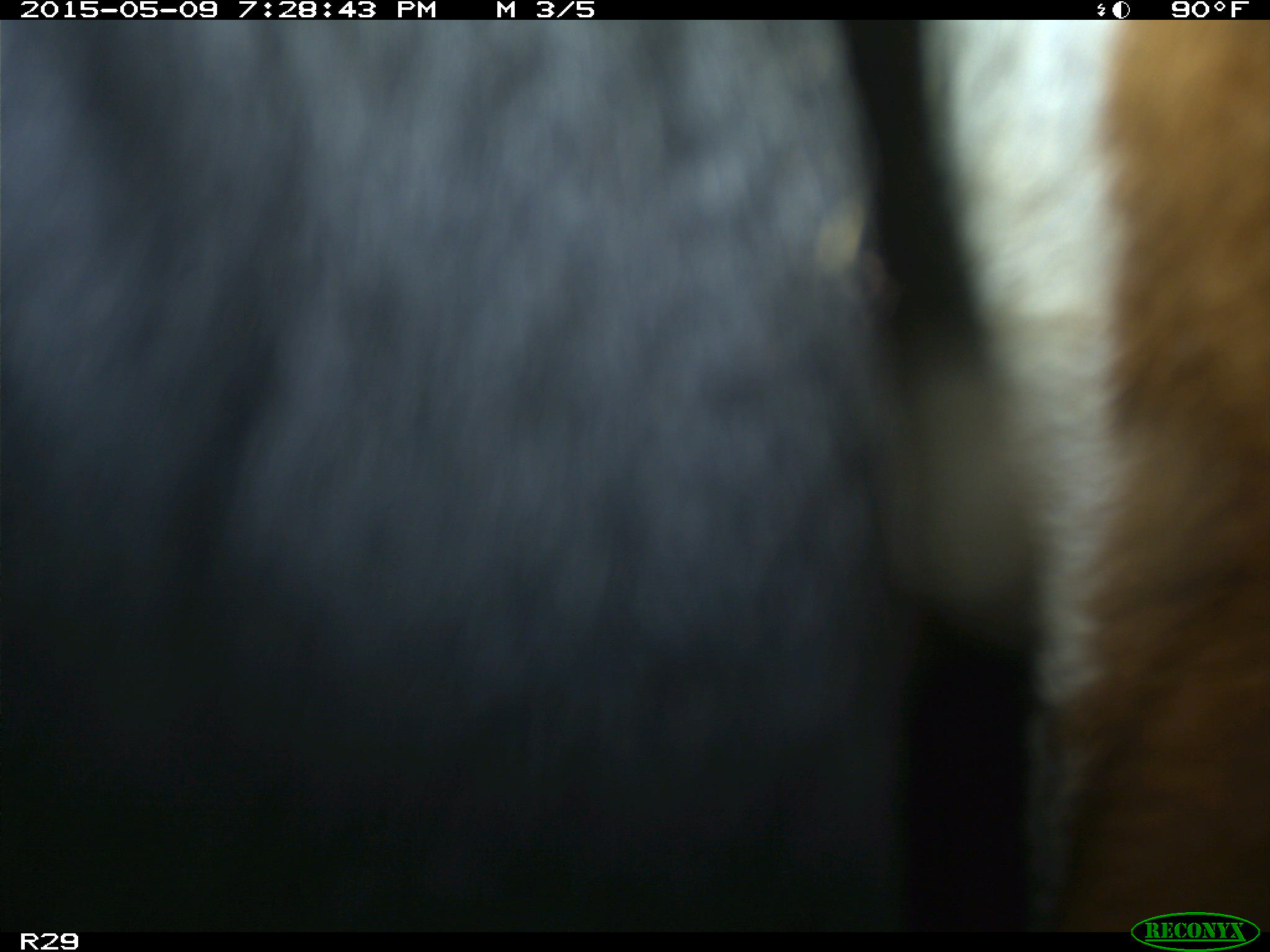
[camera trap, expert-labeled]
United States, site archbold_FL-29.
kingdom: Animalia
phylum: Chordata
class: Mammalia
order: Artiodactyla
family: Bovidae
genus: Bos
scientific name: Bos taurus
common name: domestic cow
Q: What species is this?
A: Bos taurus (domestic cow).